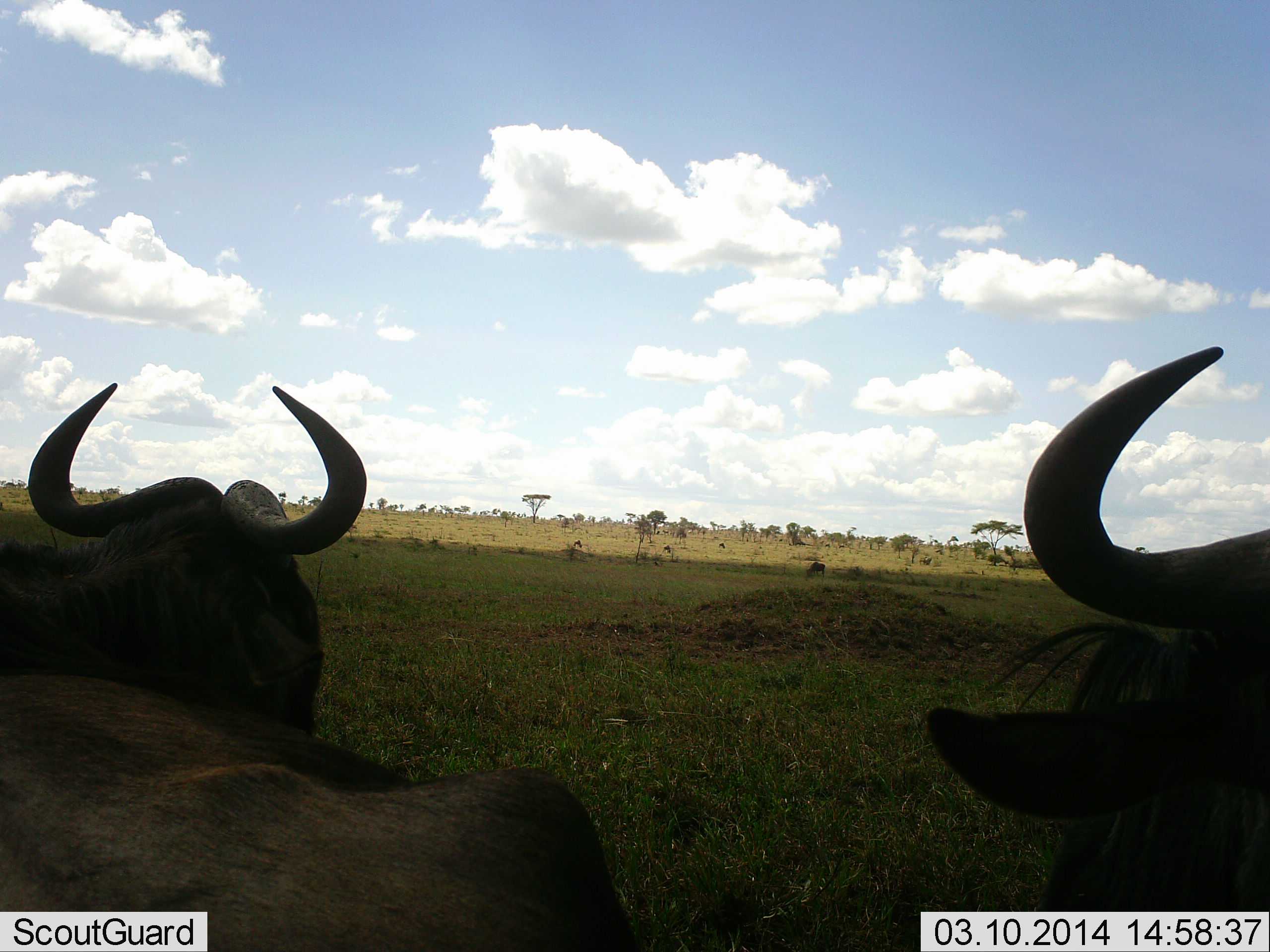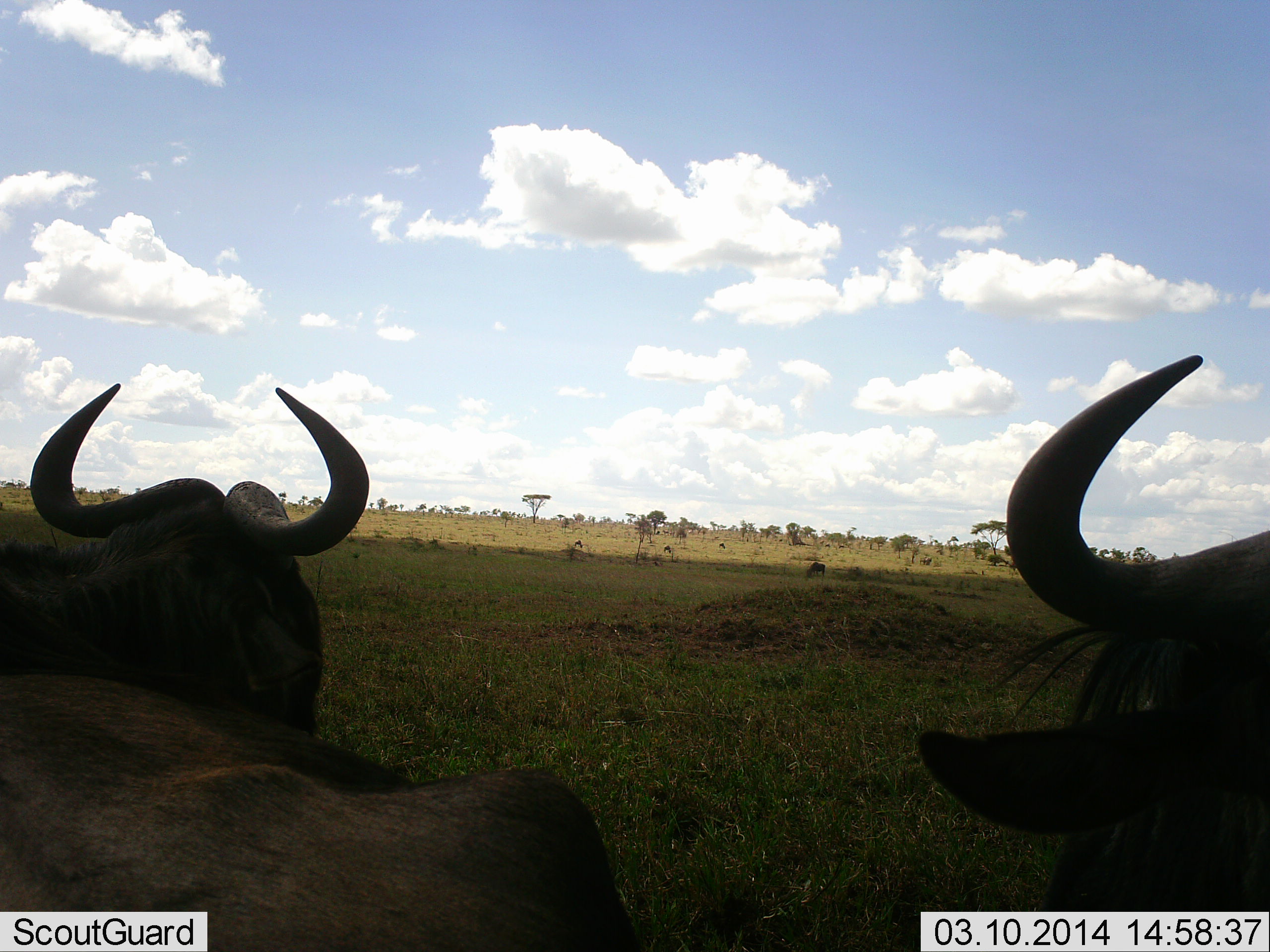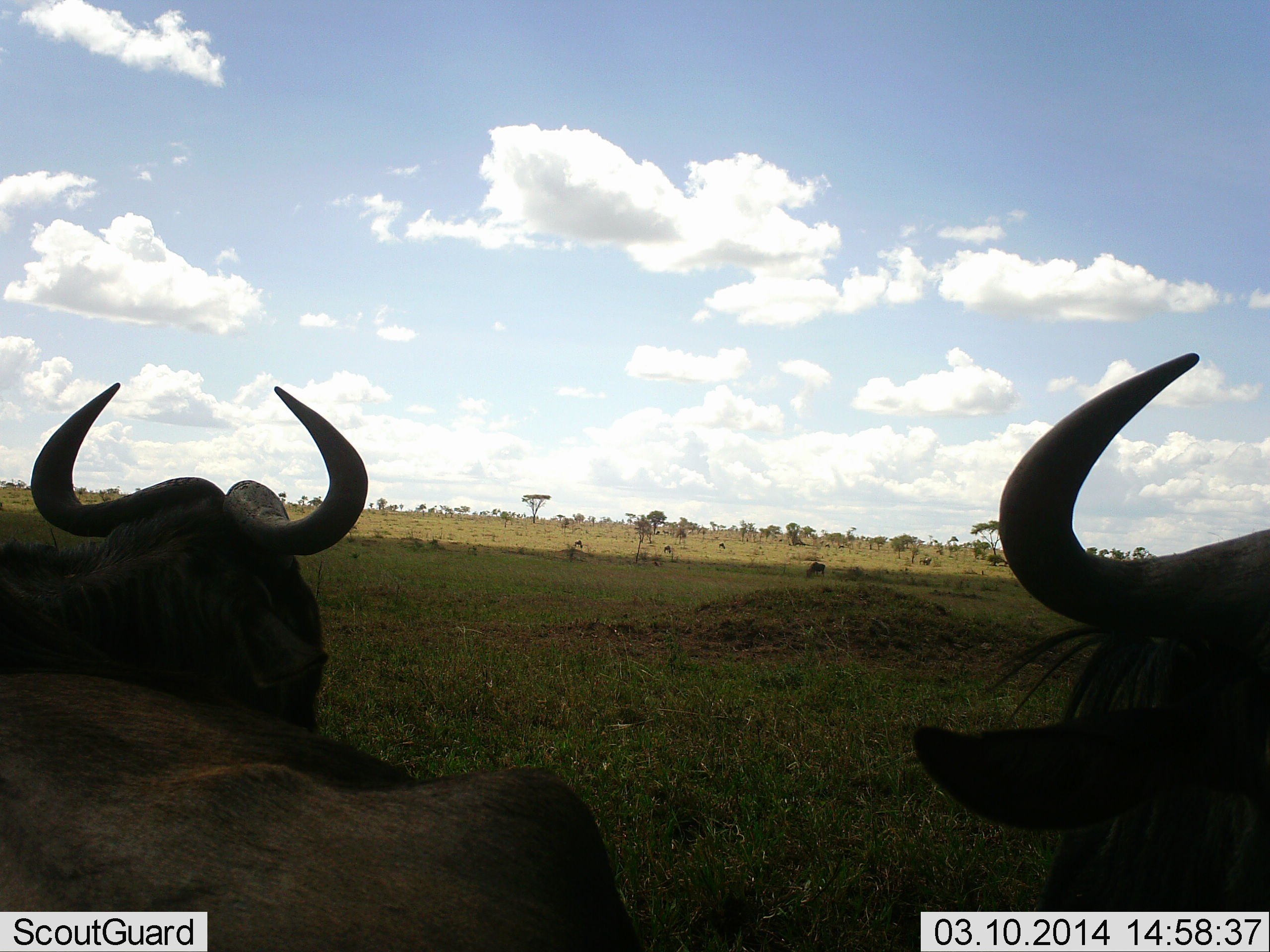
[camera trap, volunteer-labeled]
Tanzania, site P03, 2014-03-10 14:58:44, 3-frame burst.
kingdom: Animalia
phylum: Chordata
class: Mammalia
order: Artiodactyla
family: Bovidae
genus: Connochaetes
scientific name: Connochaetes taurinus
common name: blue wildebeest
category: wildebeest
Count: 2.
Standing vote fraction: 40%.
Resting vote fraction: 60%.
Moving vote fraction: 0%.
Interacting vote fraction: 0%.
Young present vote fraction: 0%.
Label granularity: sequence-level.